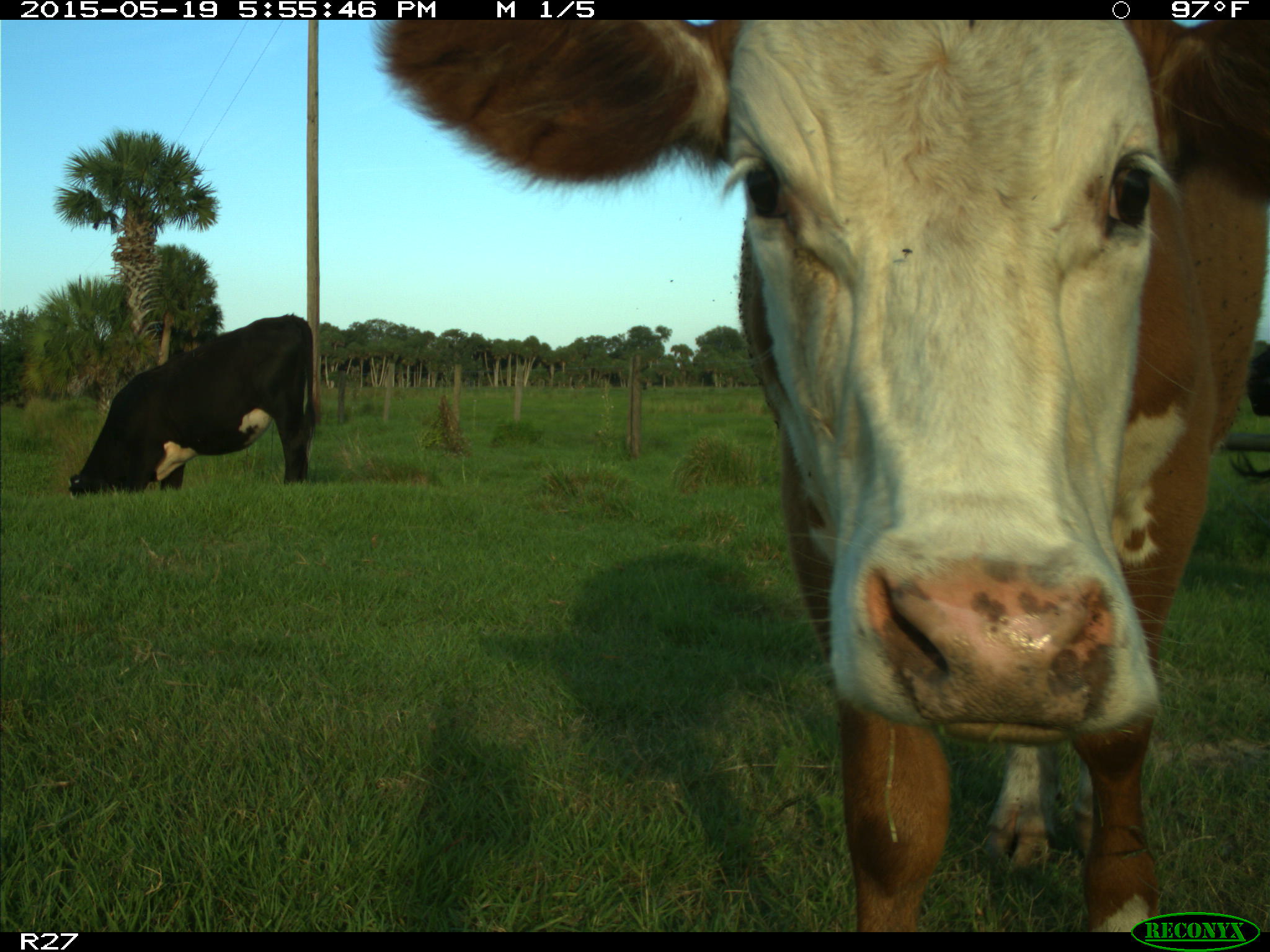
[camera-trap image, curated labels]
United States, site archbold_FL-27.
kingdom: Animalia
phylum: Chordata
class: Mammalia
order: Artiodactyla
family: Bovidae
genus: Bos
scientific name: Bos taurus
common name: domestic cow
Bos taurus (domestic cow).